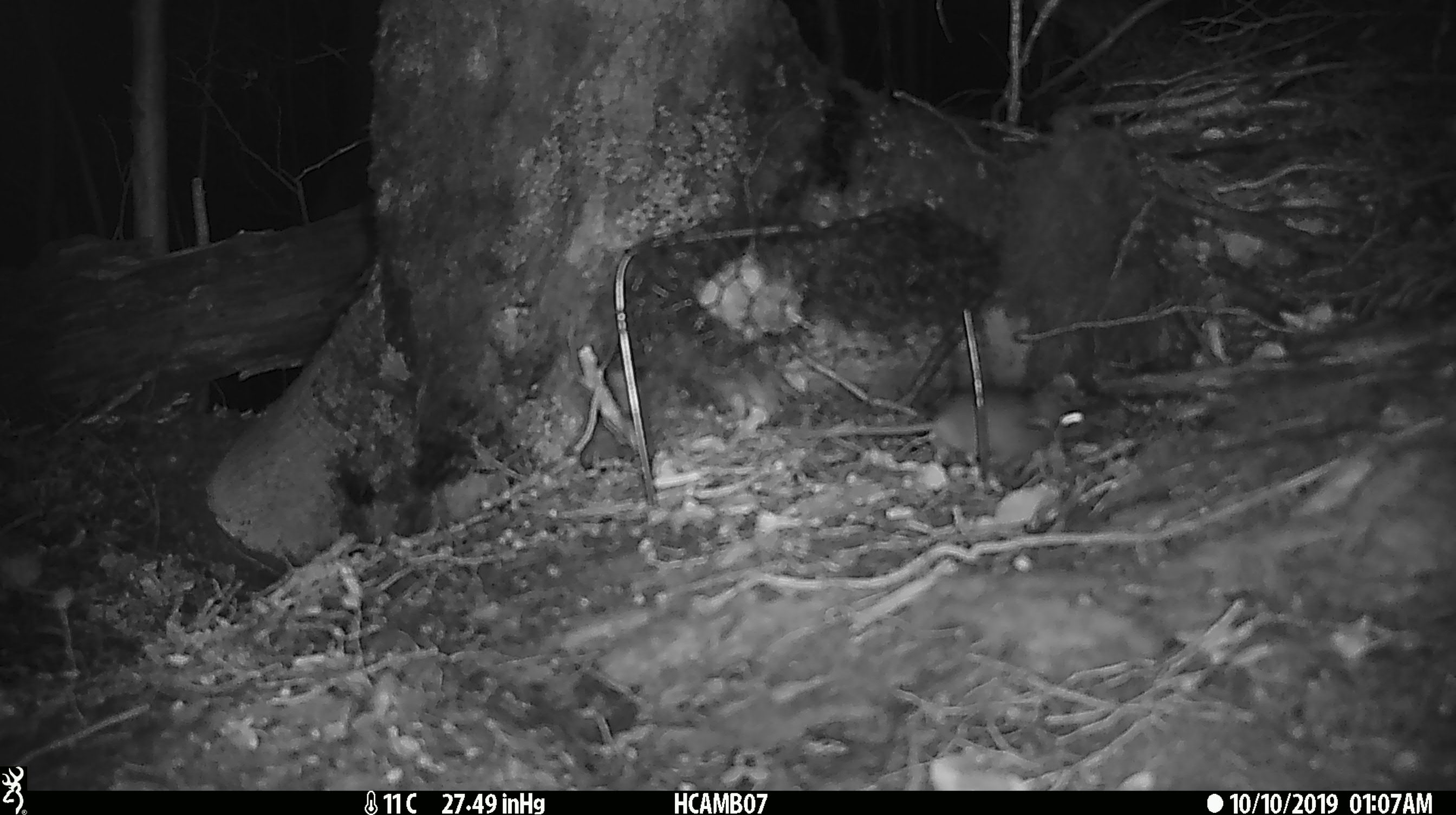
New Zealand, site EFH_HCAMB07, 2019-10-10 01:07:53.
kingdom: Animalia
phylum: Chordata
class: Mammalia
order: Rodentia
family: Muridae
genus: Mus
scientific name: Mus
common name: mouse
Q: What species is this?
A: Mouse (Mus).